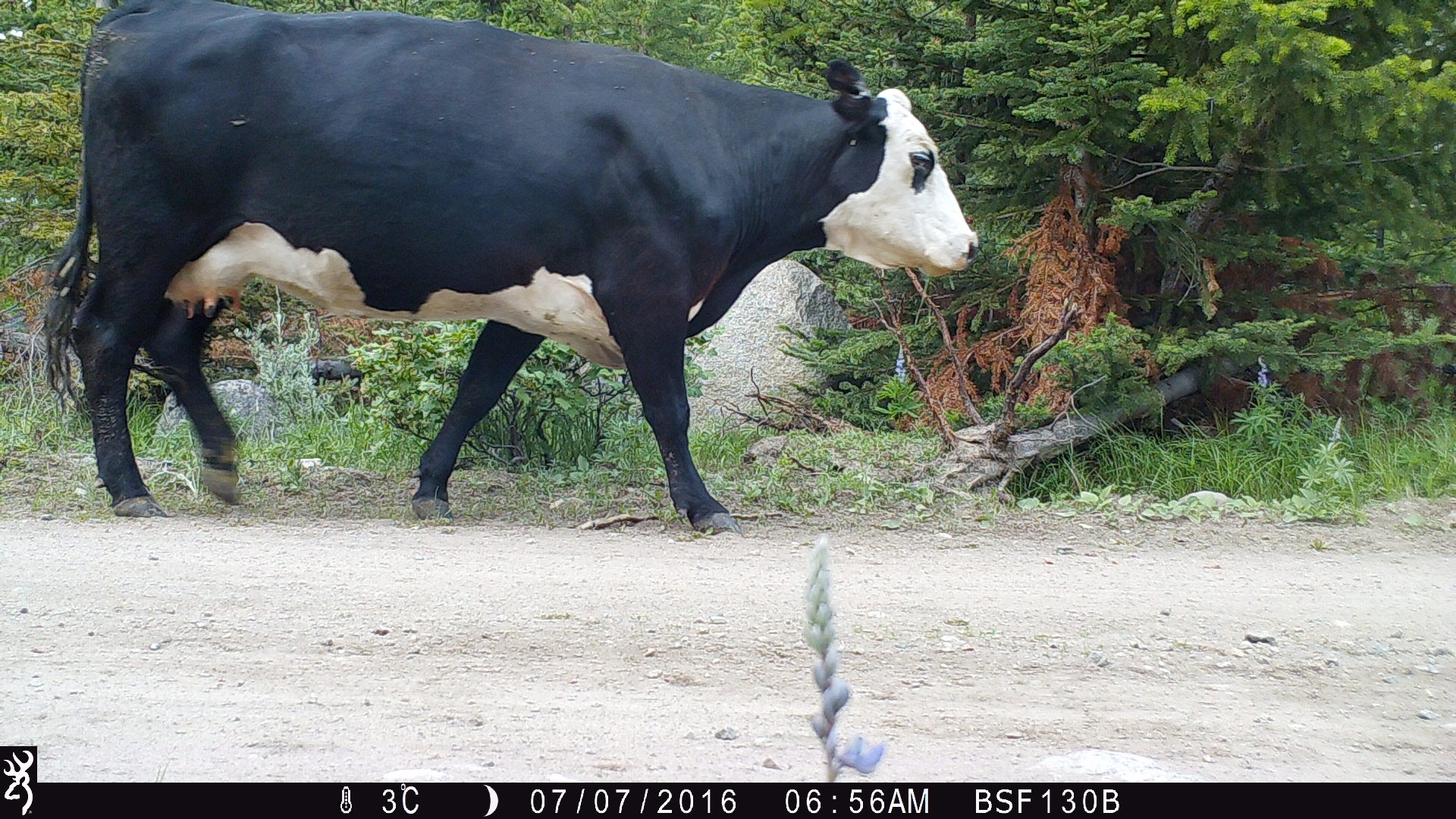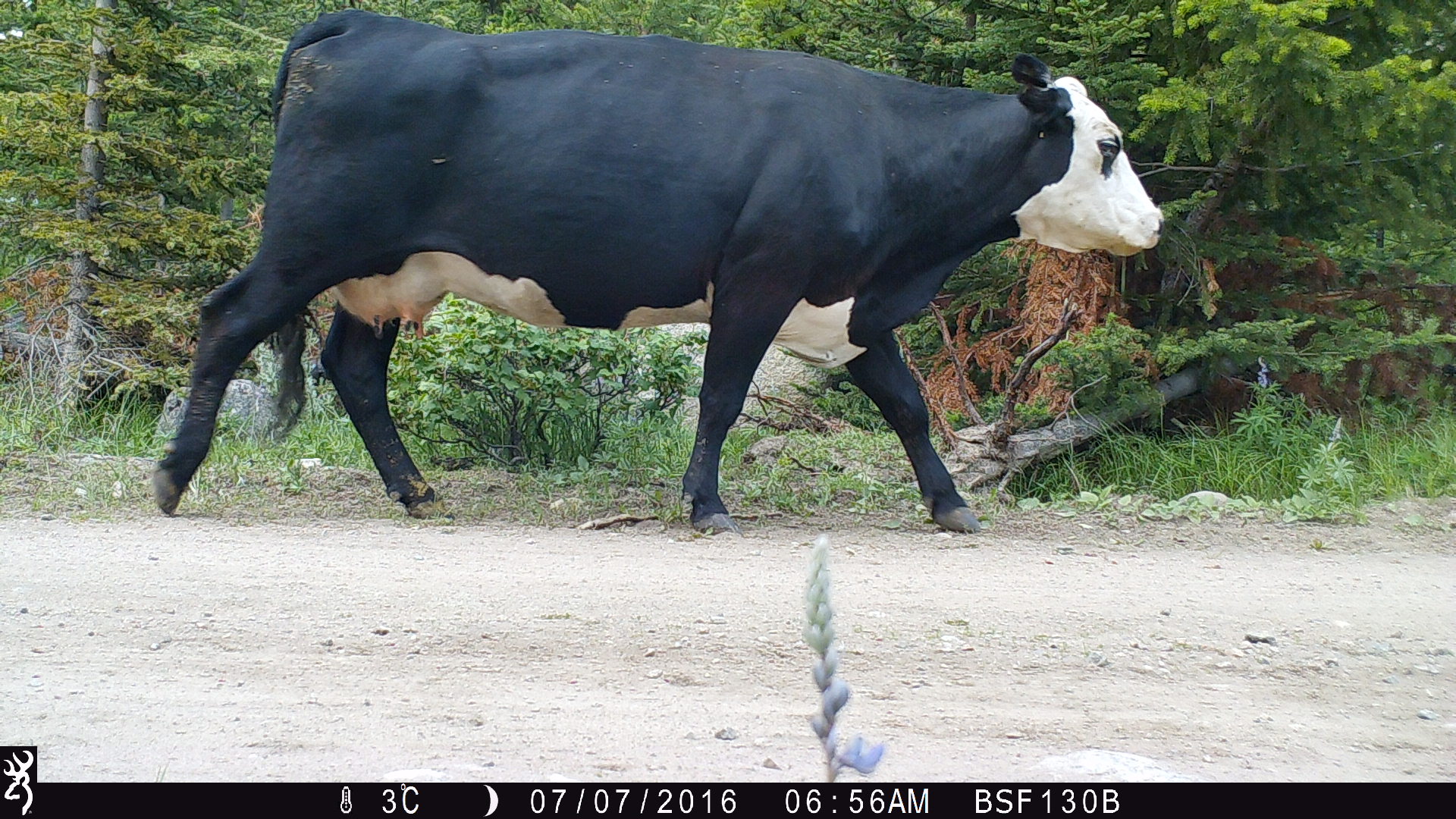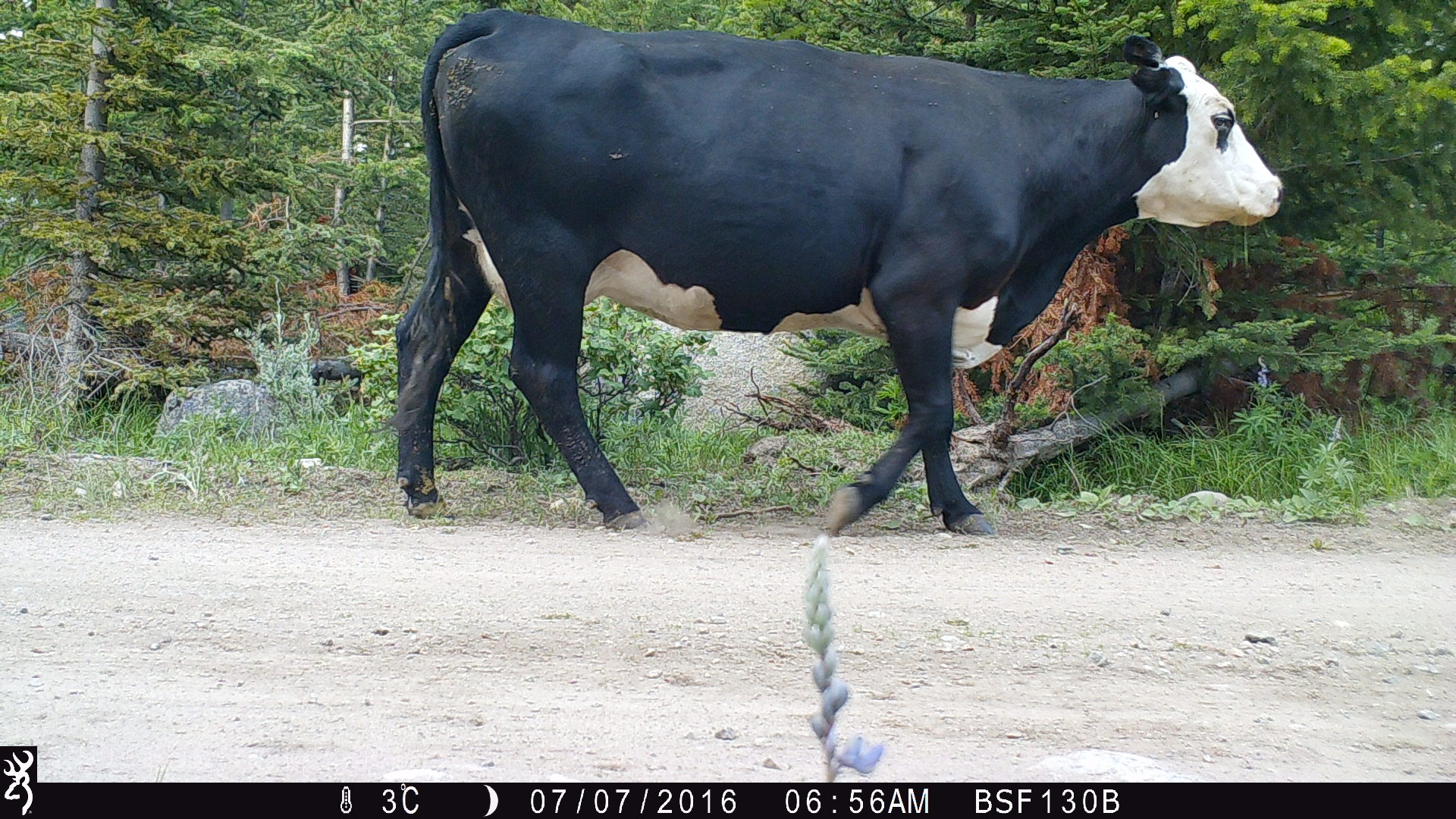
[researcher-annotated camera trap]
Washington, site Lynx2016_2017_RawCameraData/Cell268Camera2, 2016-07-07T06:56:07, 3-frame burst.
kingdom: Animalia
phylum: Chordata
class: Mammalia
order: Artiodactyla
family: Bovidae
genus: Bos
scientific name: Bos taurus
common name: domestic cattle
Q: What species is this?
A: Domestic cattle (Bos taurus).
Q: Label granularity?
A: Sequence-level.